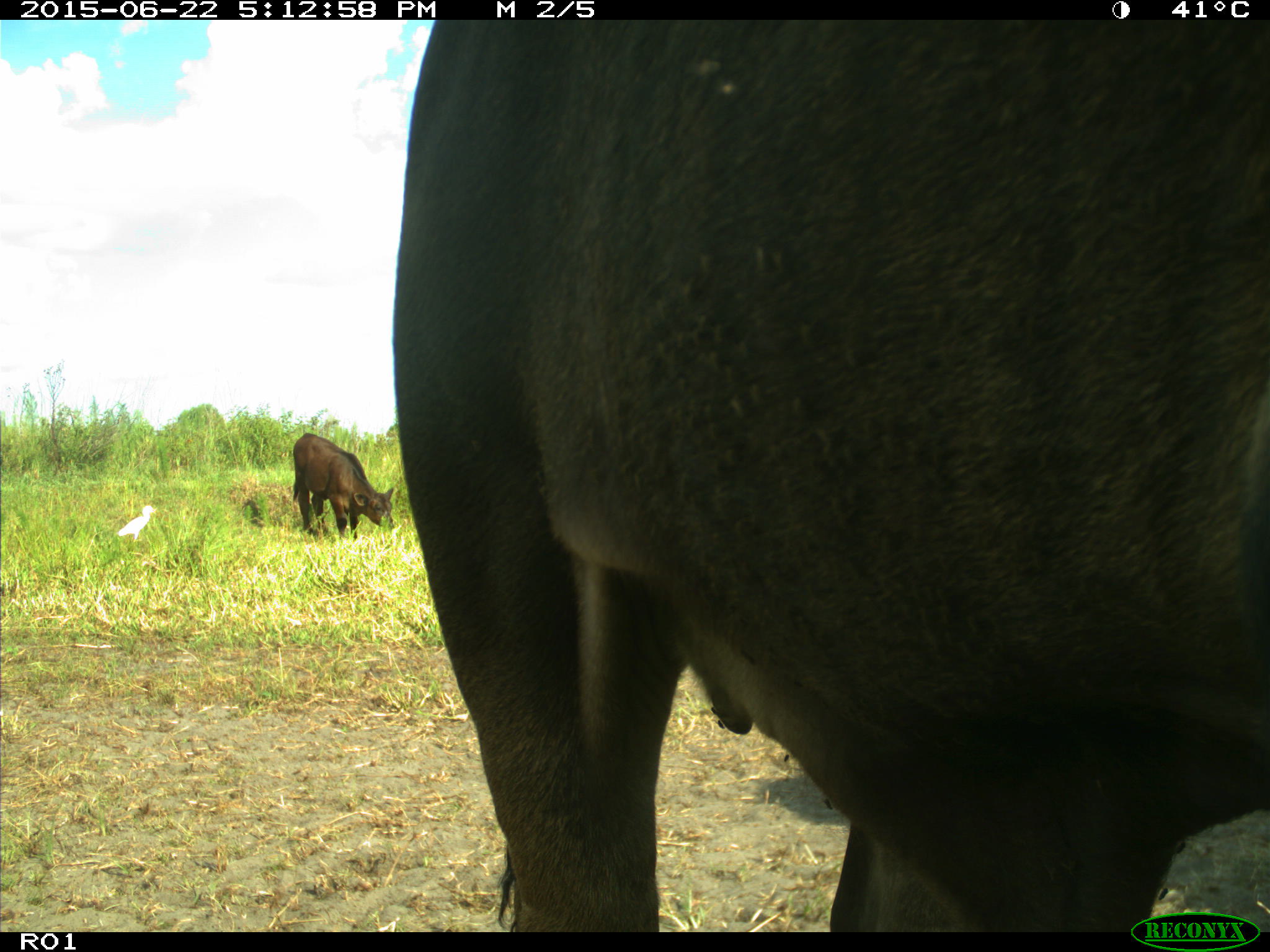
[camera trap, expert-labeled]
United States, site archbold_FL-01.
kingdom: Animalia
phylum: Chordata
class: Mammalia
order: Artiodactyla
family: Bovidae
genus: Bos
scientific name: Bos taurus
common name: domestic cow